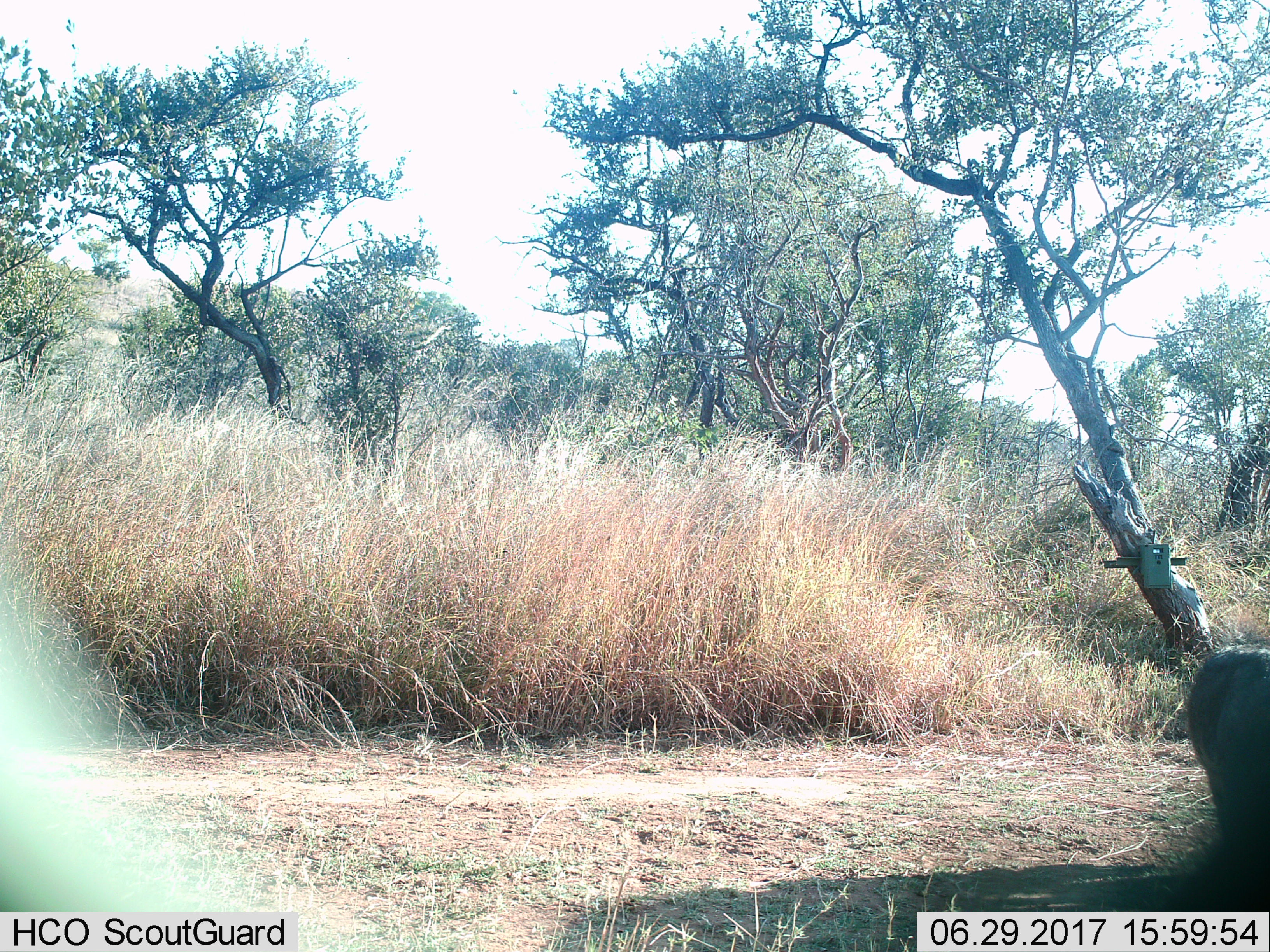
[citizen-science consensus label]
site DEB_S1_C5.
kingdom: Animalia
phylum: Chordata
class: Mammalia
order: Artiodactyla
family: Suidae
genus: Phacochoerus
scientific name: Phacochoerus africanus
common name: warthog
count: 1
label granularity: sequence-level